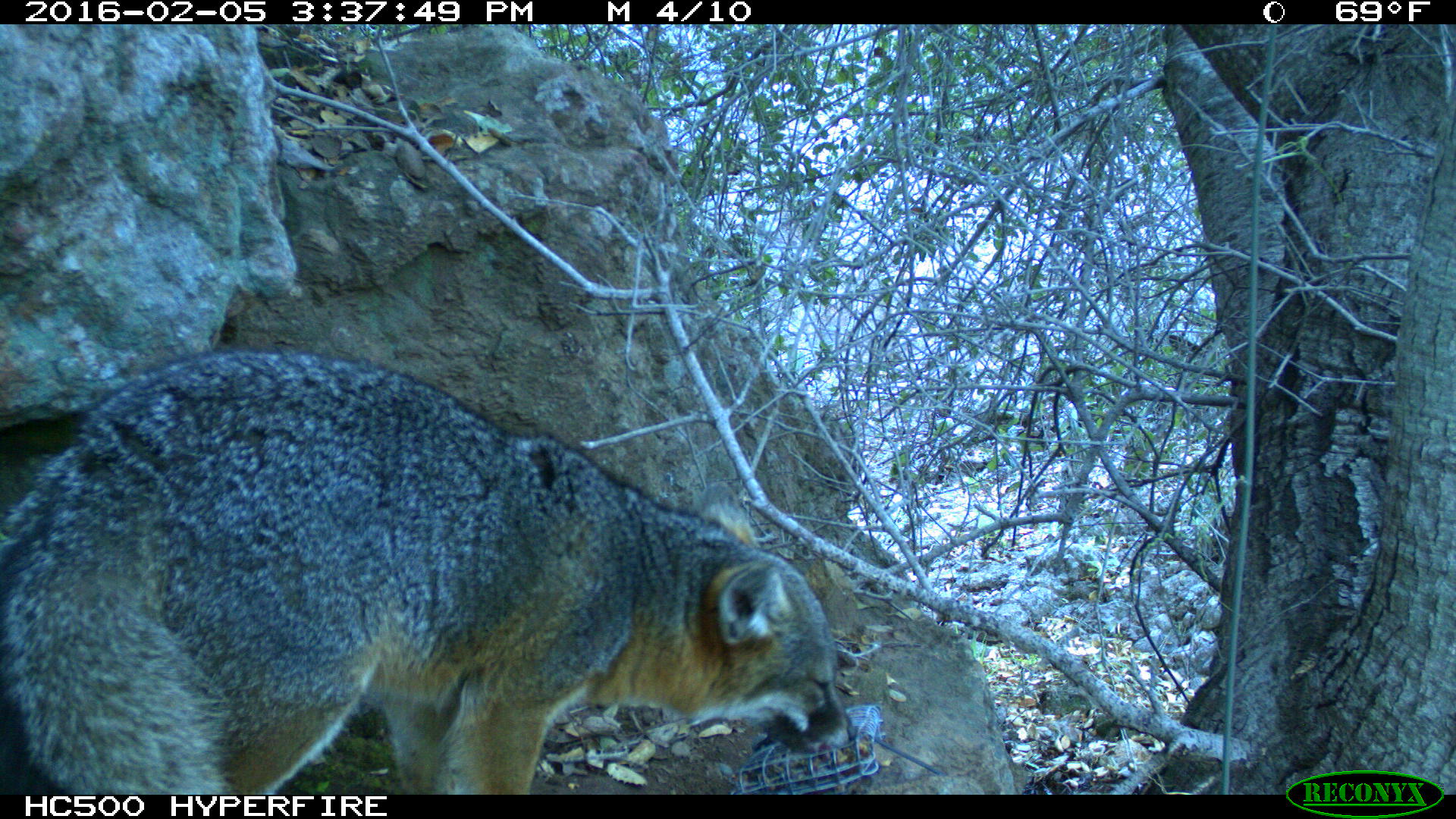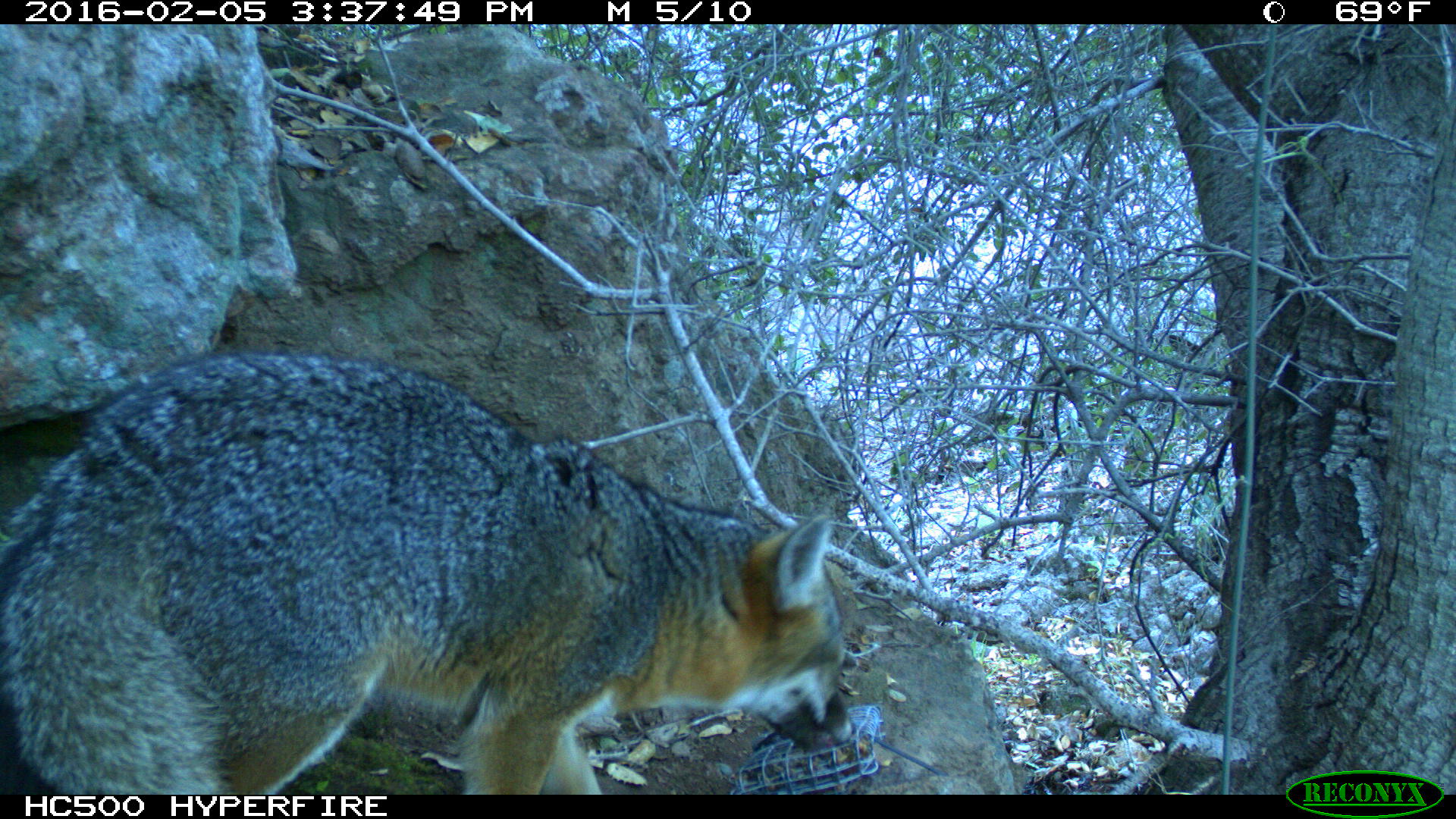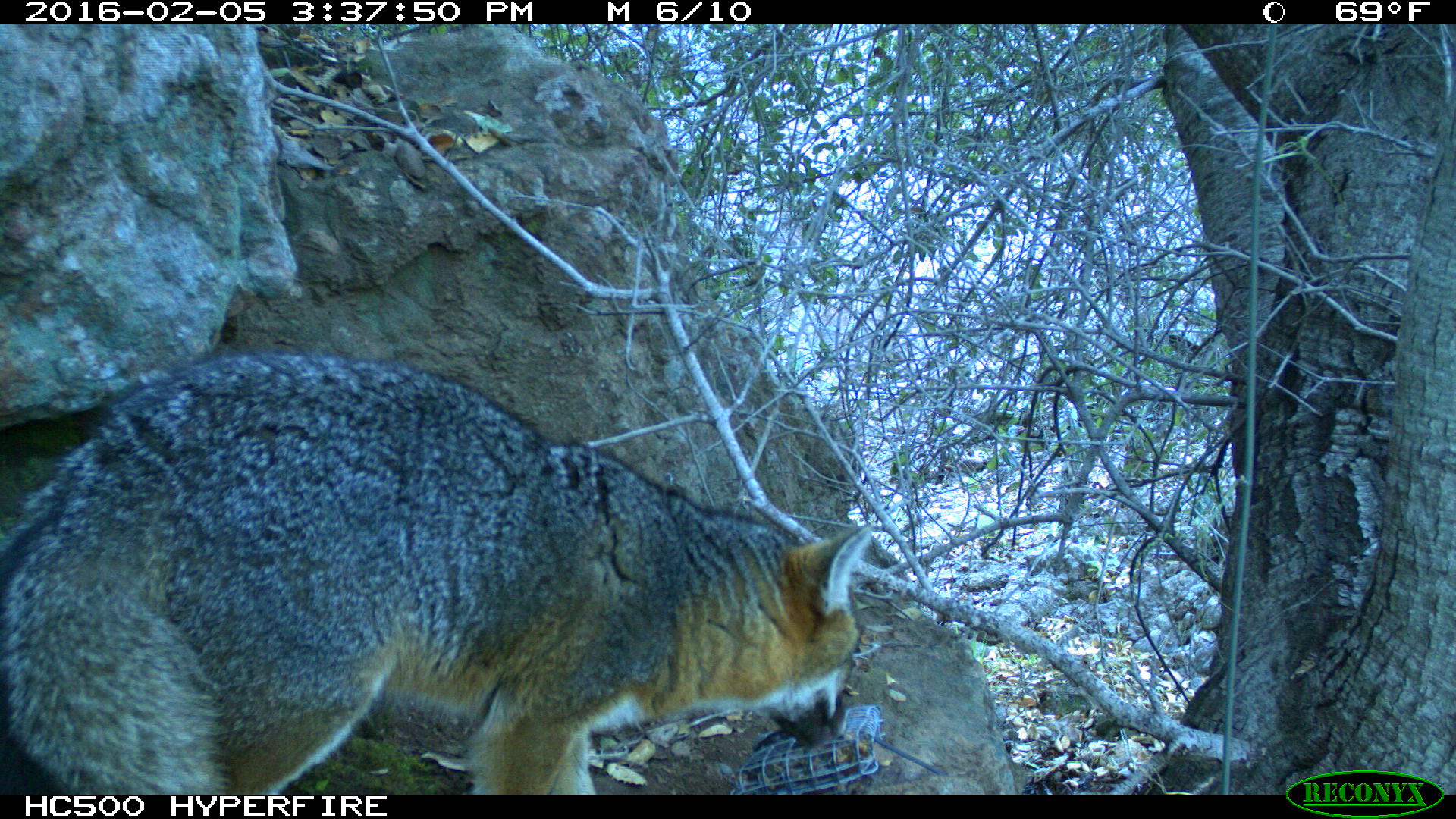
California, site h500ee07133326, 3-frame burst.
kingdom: Animalia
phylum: Chordata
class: Mammalia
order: Carnivora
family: Canidae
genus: Urocyon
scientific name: Urocyon littoralis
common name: island fox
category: fox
Fox (island fox) (Urocyon littoralis).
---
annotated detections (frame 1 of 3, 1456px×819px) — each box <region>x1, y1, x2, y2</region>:
fox: <region>0, 347, 856, 796</region>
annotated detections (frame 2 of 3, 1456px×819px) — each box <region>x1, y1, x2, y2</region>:
fox: <region>0, 347, 852, 794</region>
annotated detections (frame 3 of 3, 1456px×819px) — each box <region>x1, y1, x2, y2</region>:
fox: <region>0, 352, 868, 794</region>